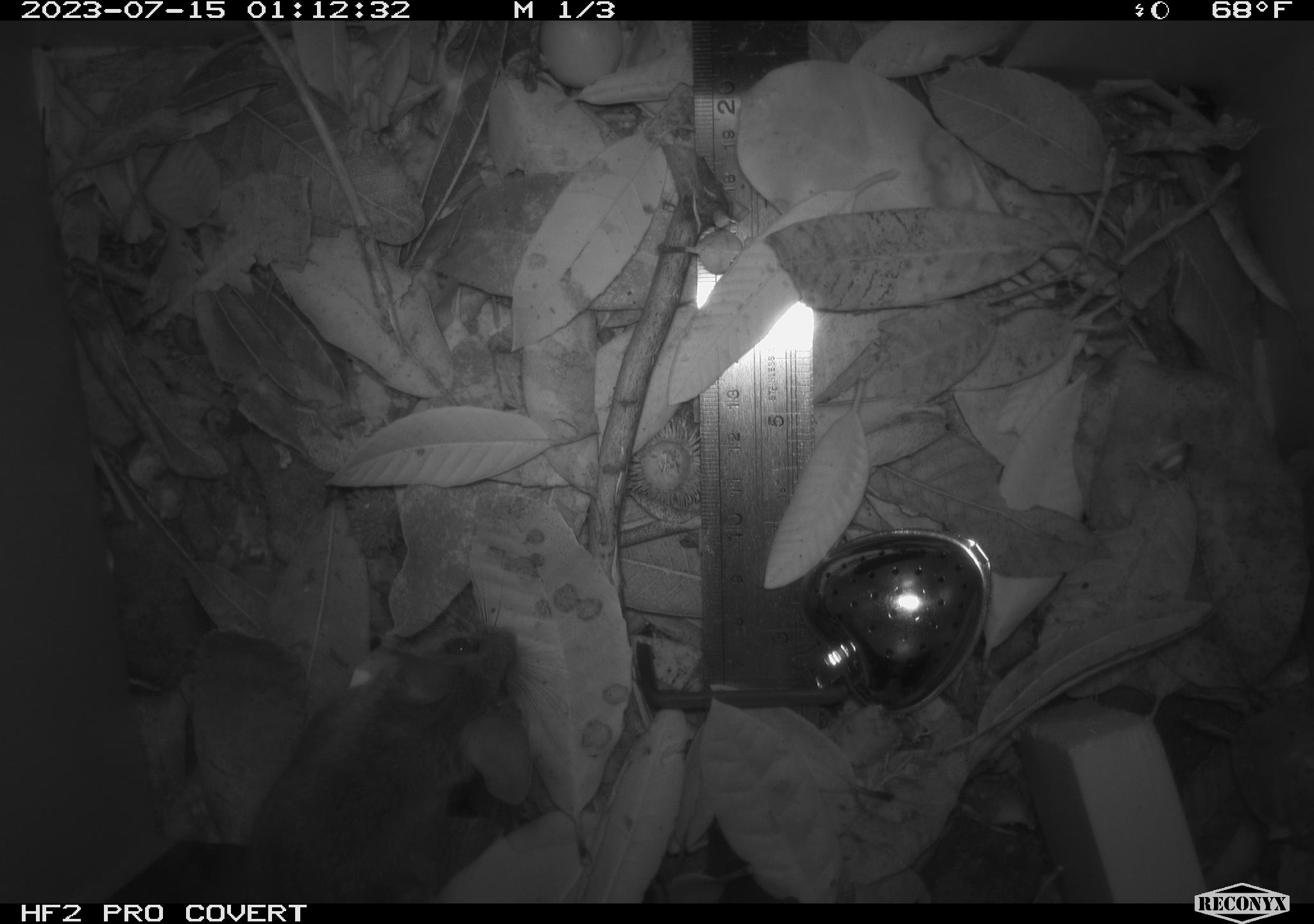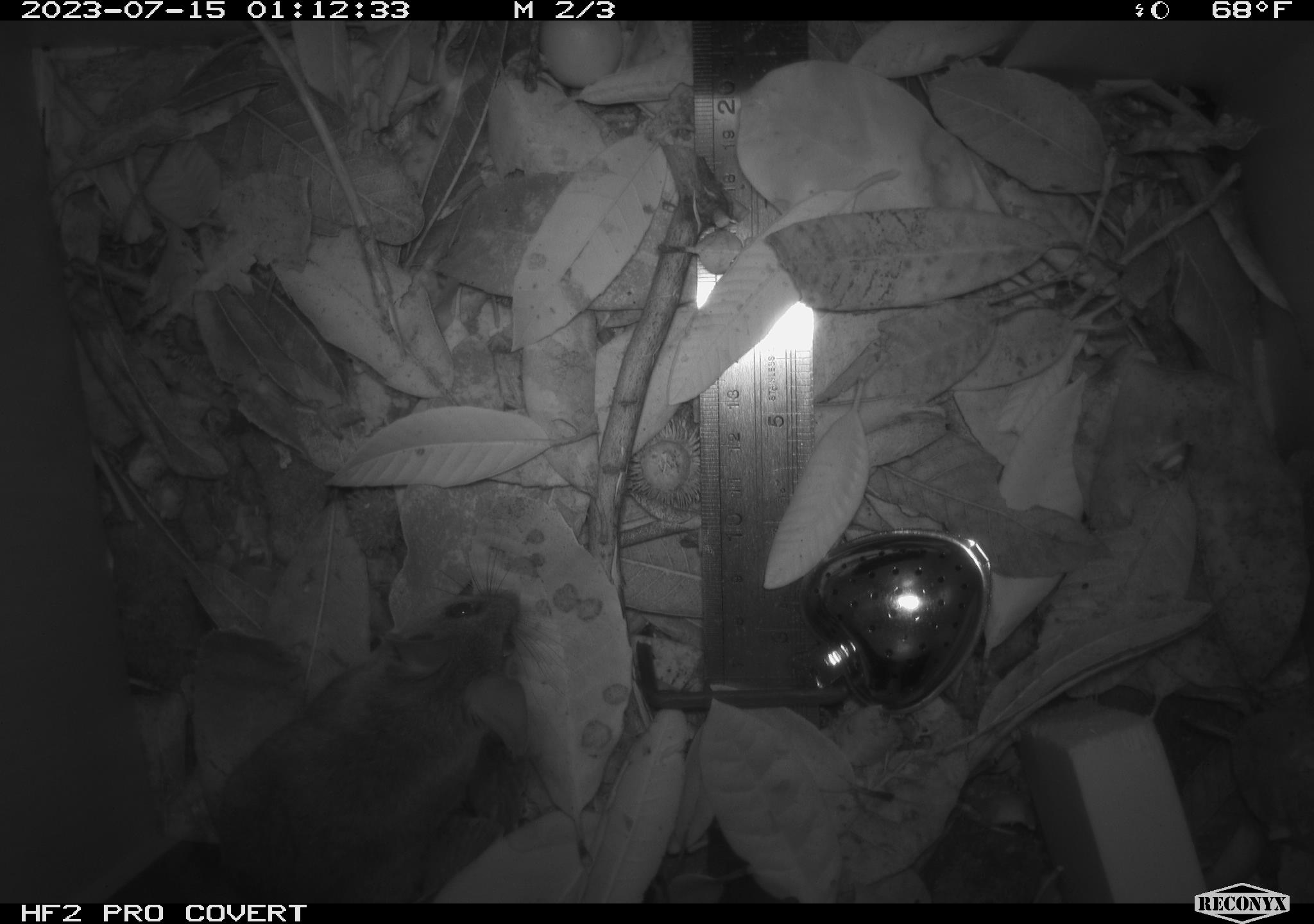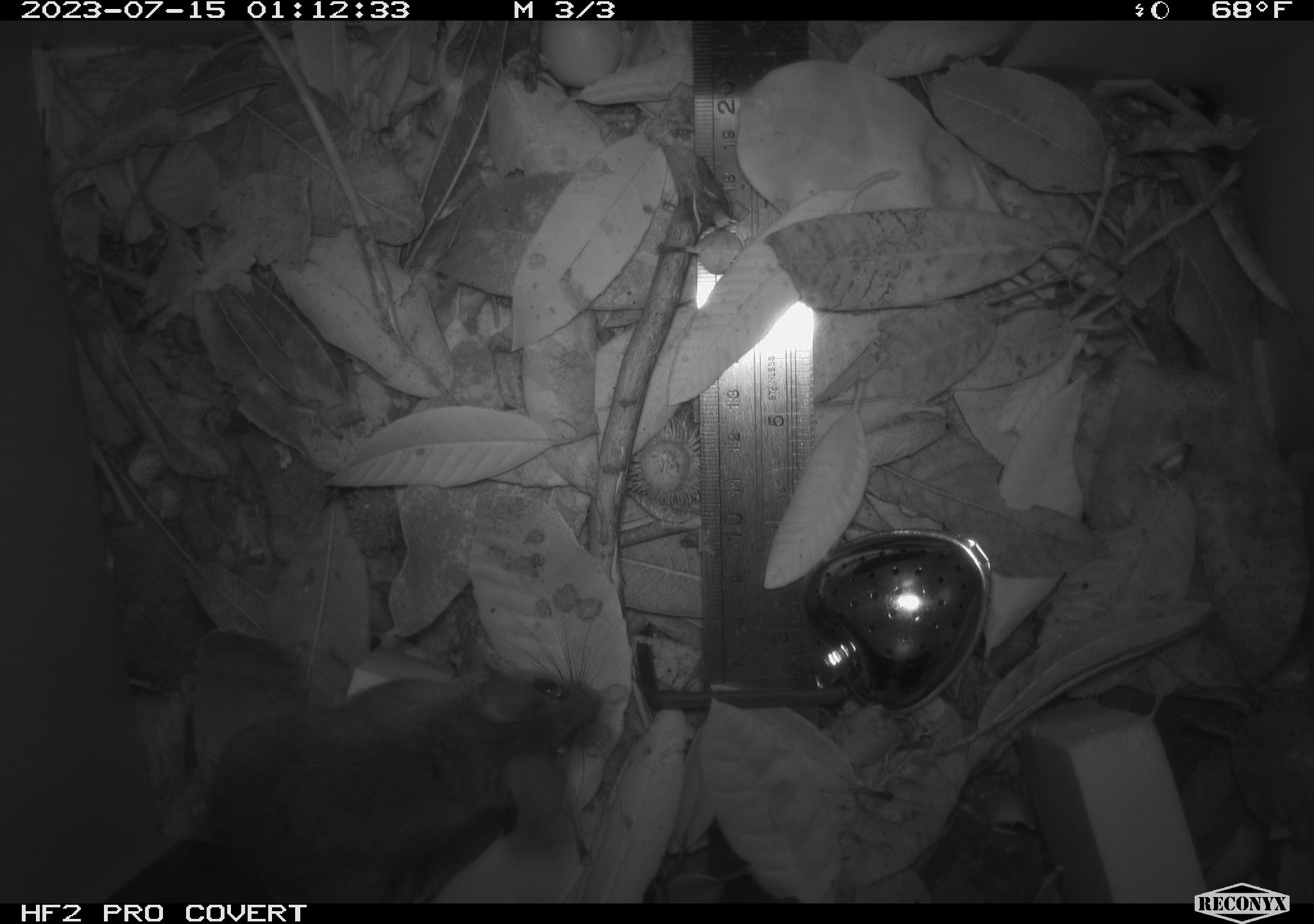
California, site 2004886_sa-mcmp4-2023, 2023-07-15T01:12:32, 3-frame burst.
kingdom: Animalia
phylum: Chordata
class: Mammalia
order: Rodentia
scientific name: Rodentia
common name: mouse species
Mouse species (Rodentia).